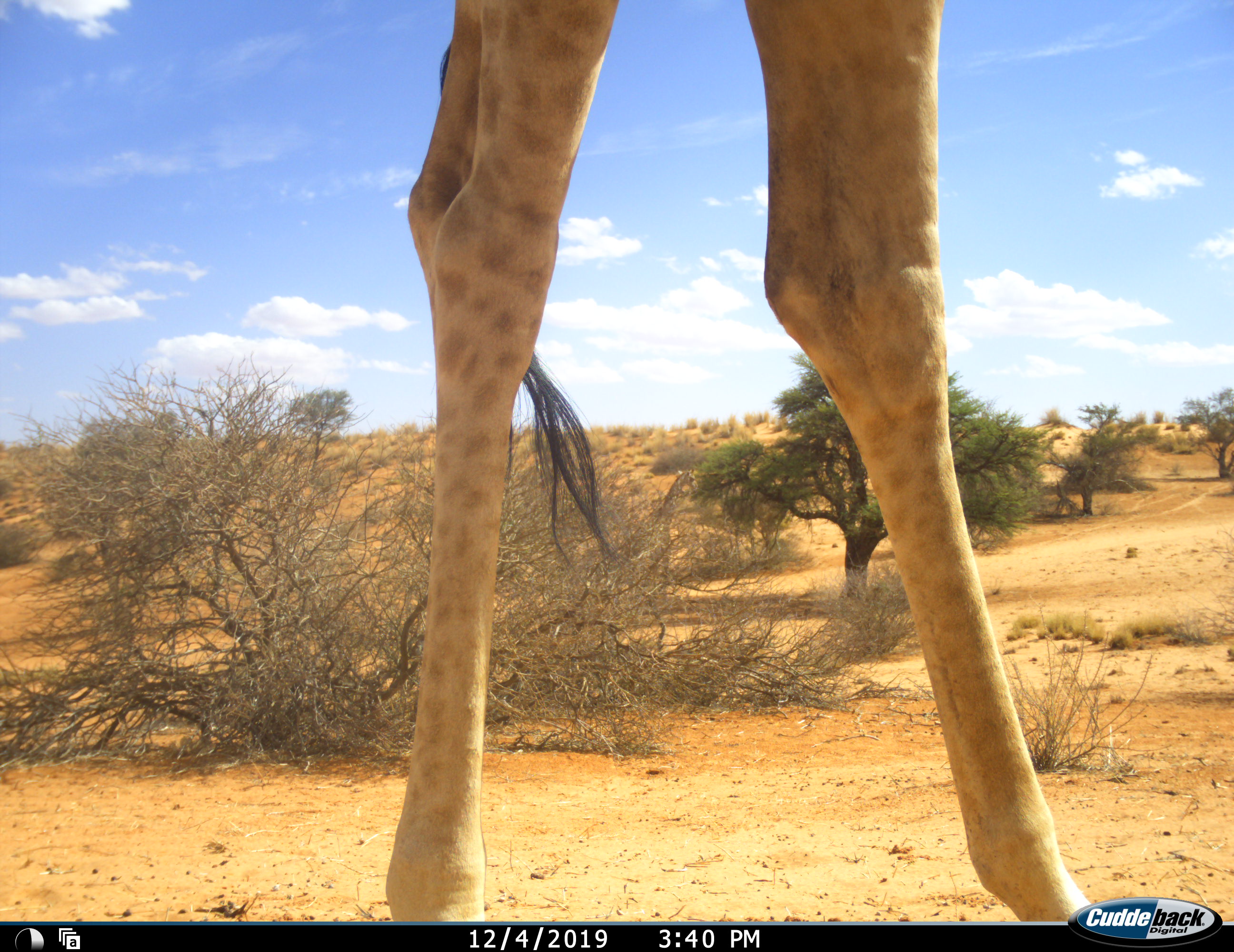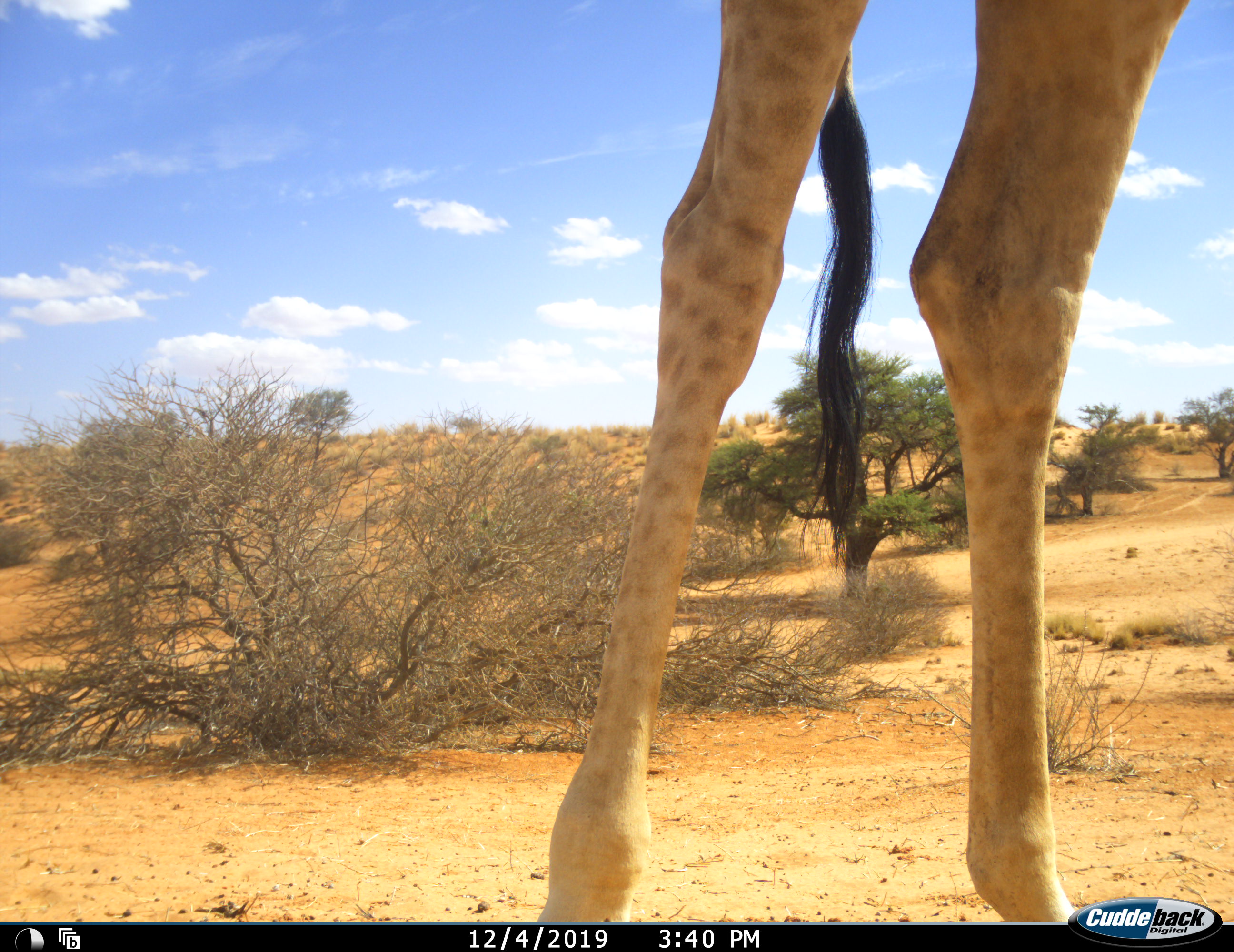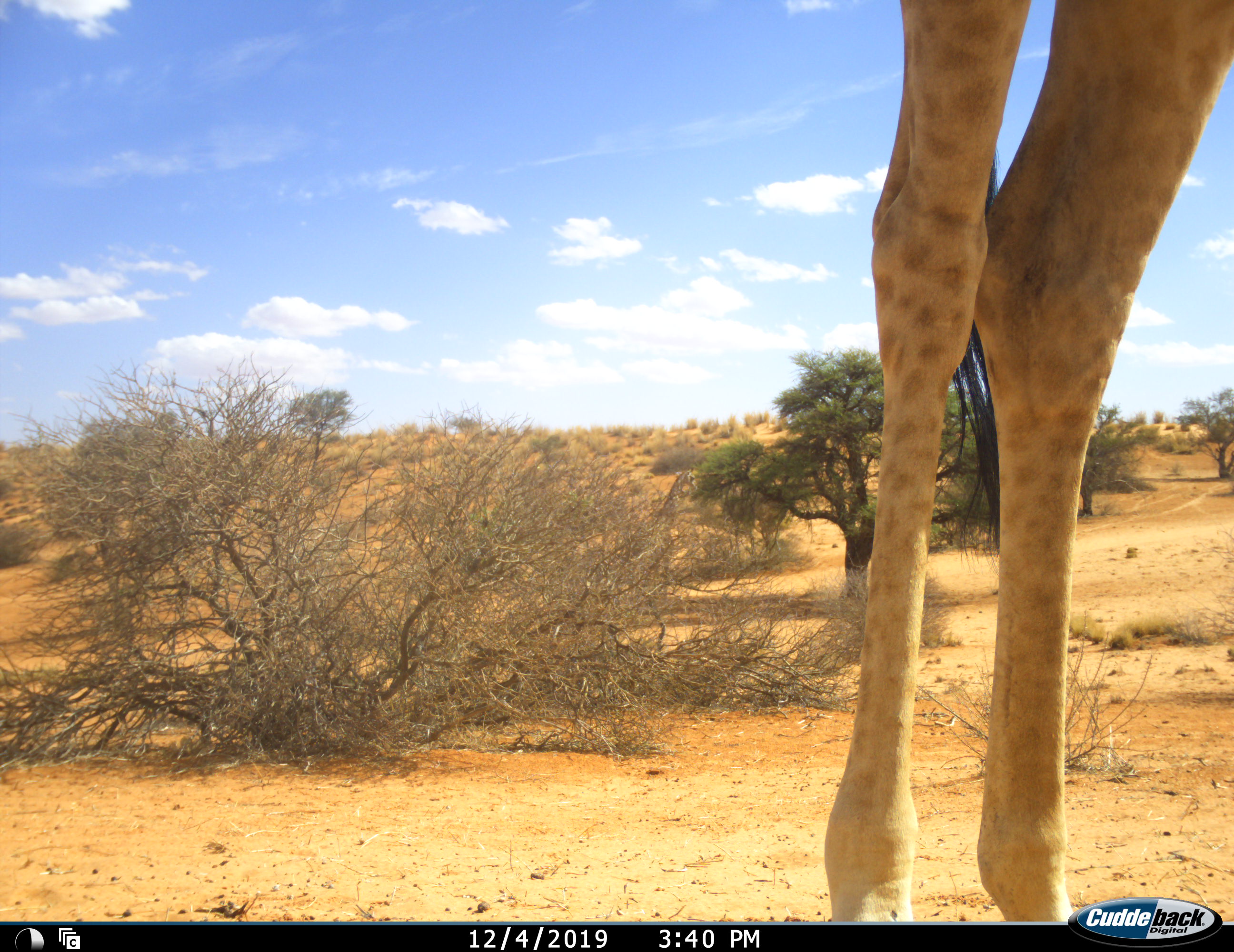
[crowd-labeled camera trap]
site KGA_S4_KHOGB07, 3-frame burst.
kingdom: Animalia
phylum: Chordata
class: Mammalia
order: Artiodactyla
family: Giraffidae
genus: Giraffa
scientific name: Giraffa camelopardalis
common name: giraffe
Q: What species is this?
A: Giraffe (Giraffa camelopardalis).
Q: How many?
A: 1.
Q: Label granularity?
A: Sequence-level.